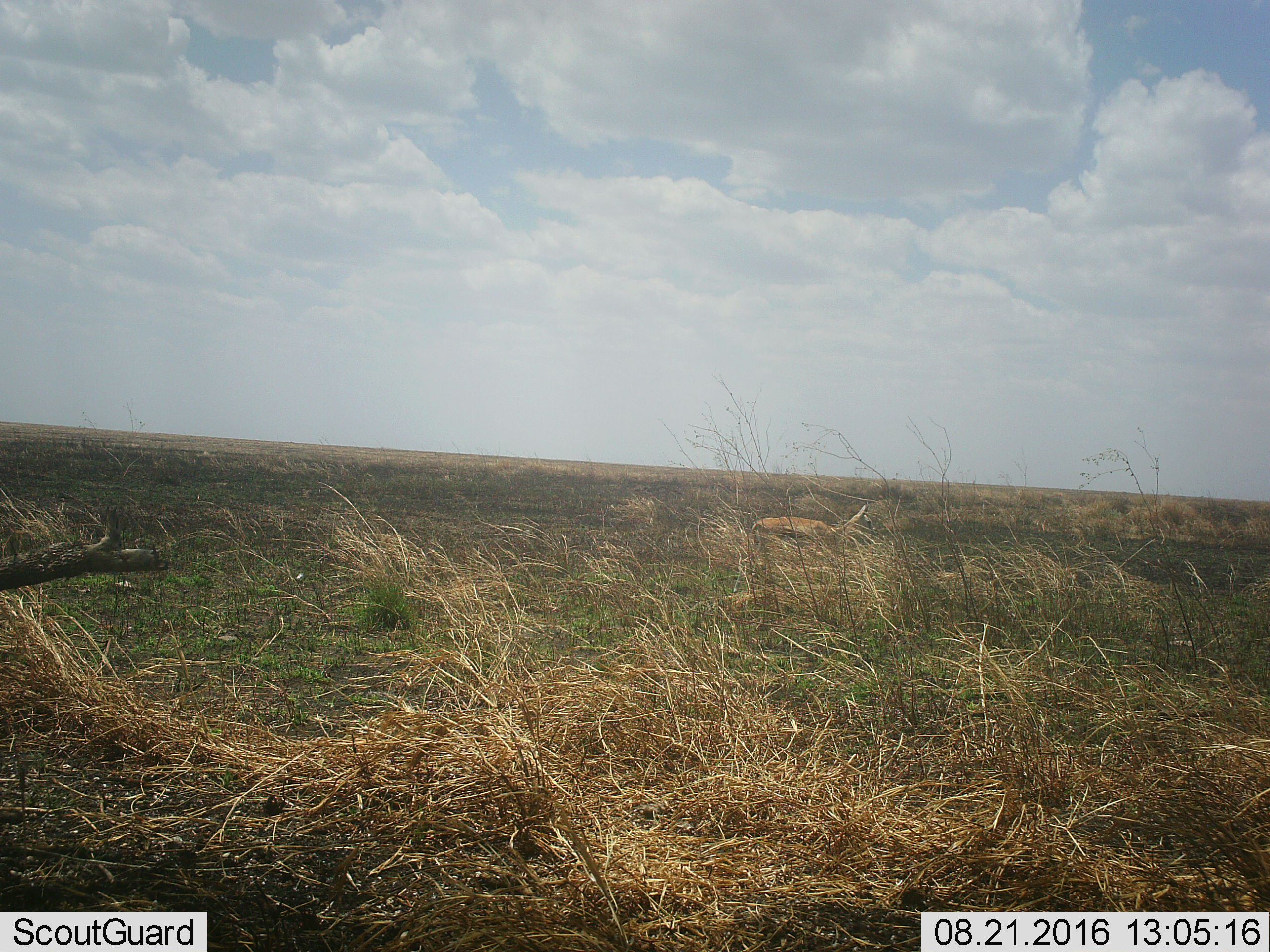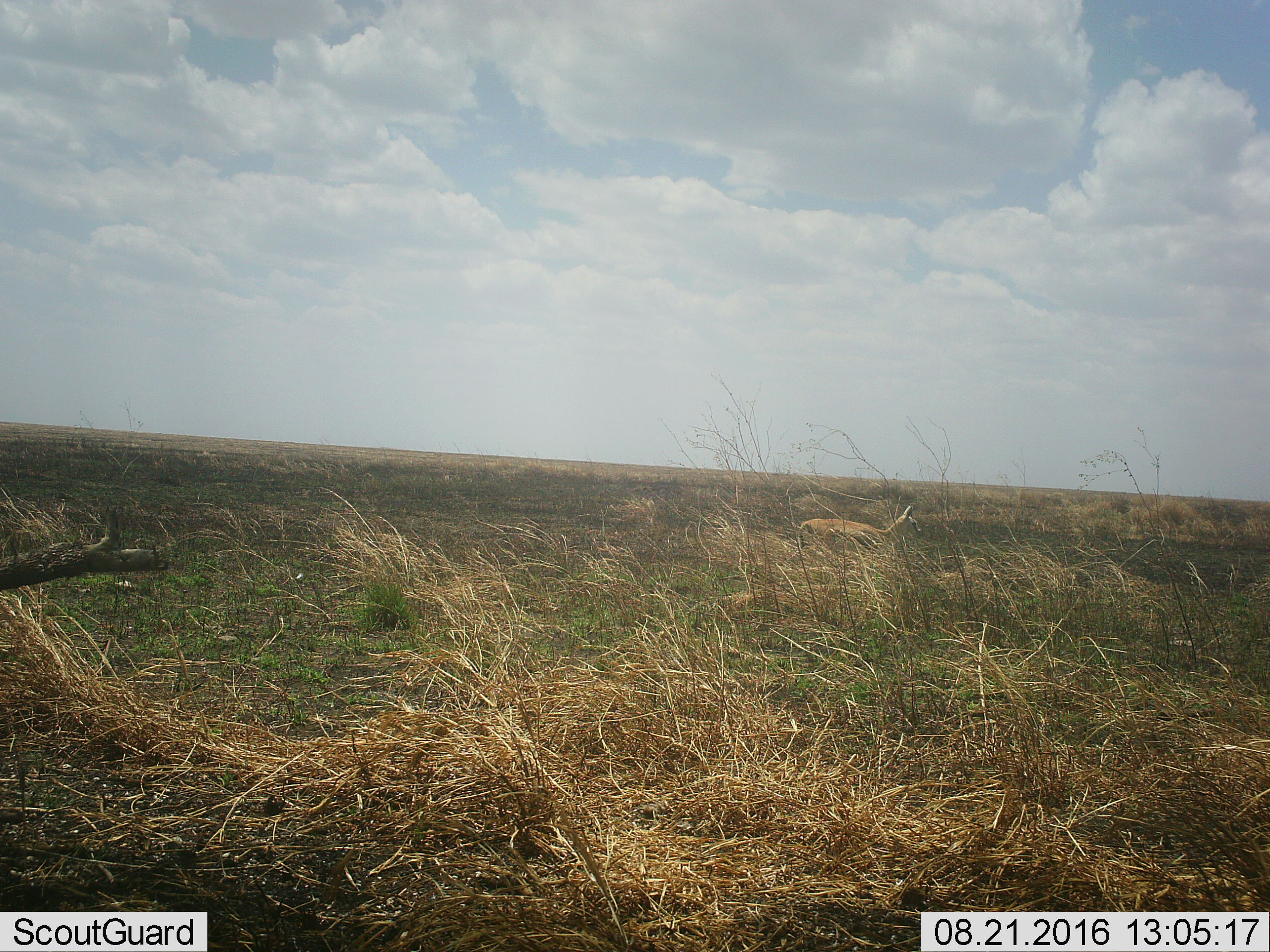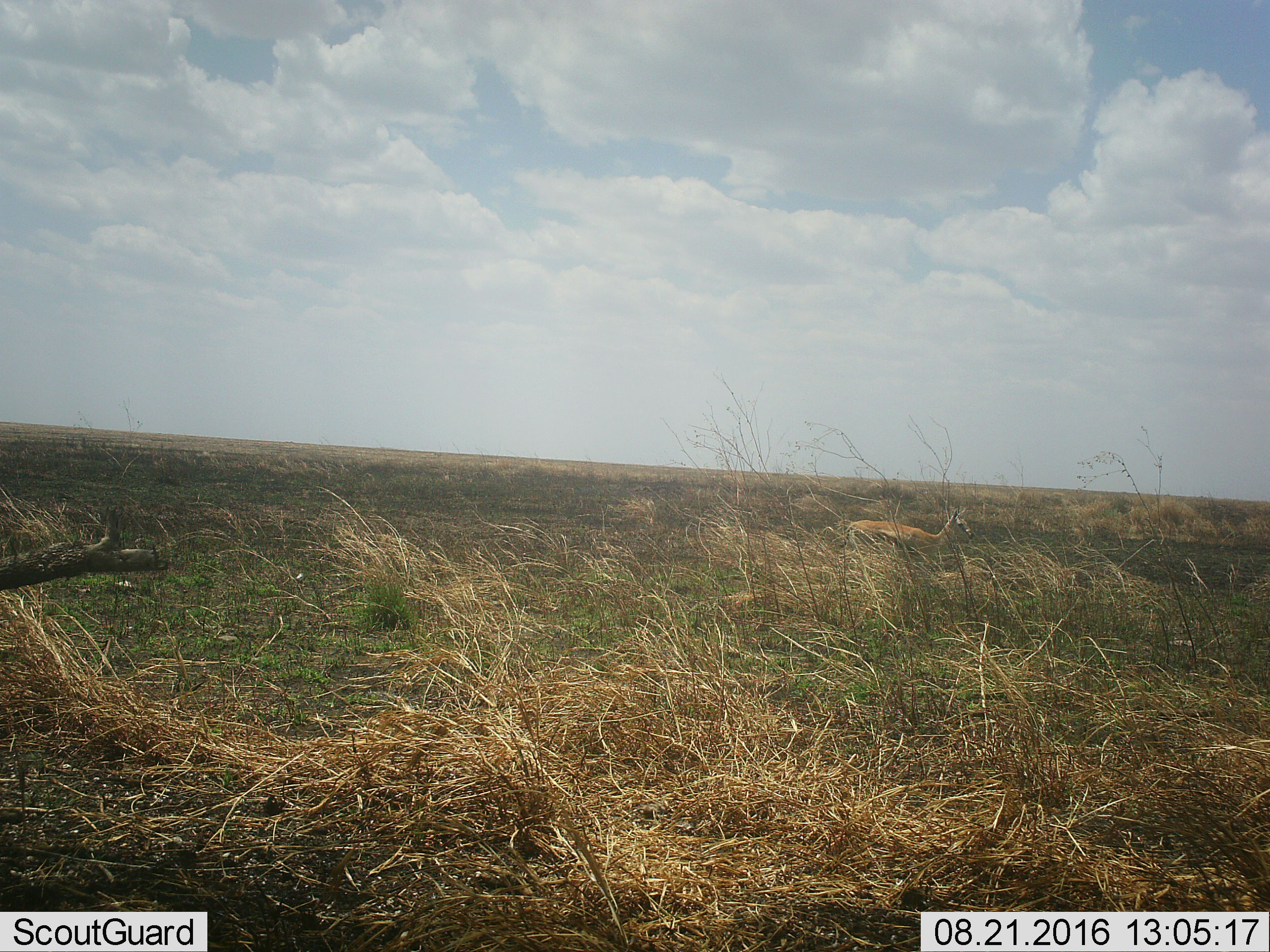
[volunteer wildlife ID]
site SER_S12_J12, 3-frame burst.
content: unidentified animal